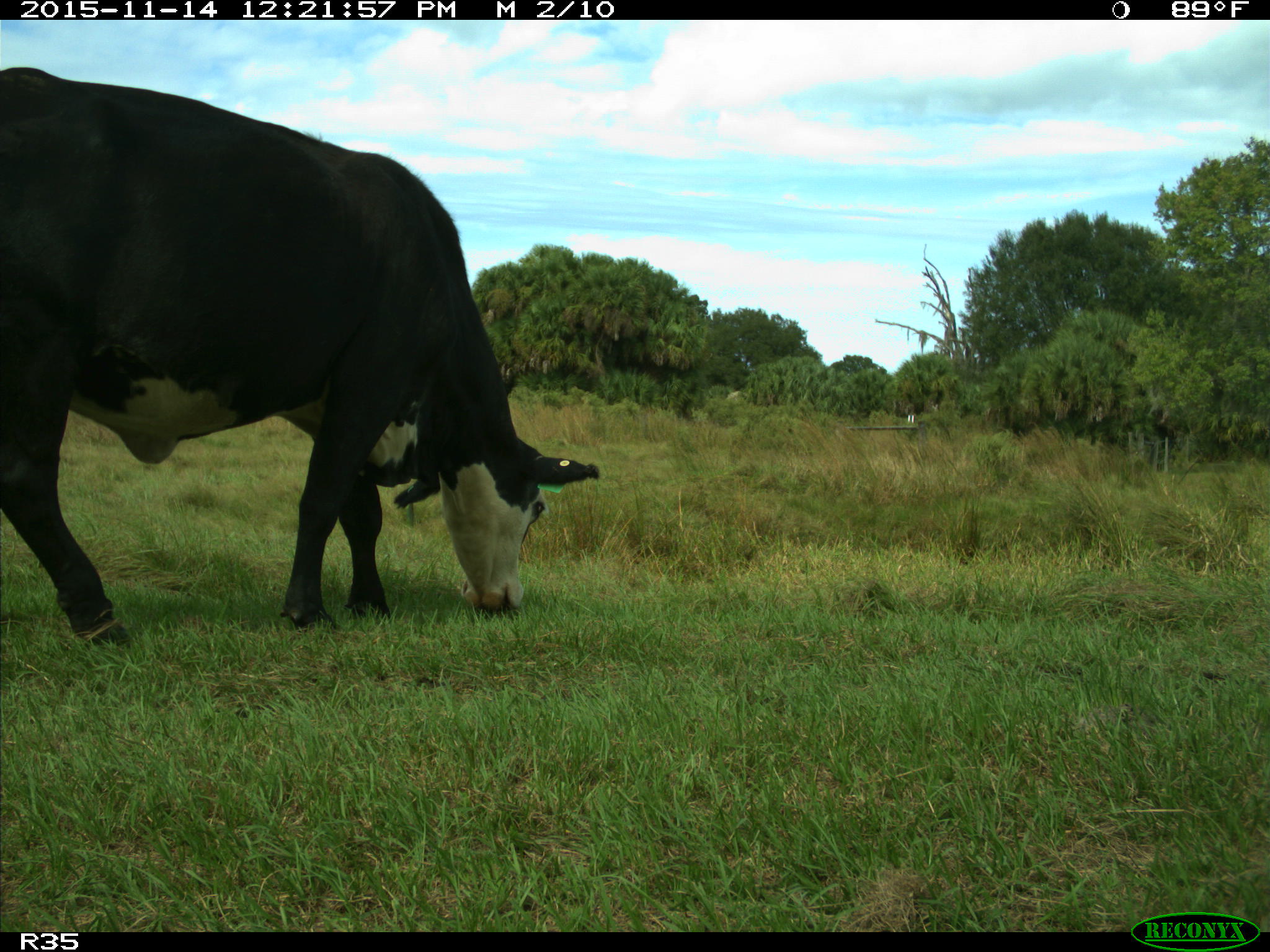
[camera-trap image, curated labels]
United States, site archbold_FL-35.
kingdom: Animalia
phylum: Chordata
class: Mammalia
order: Artiodactyla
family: Bovidae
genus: Bos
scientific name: Bos taurus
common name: domestic cow